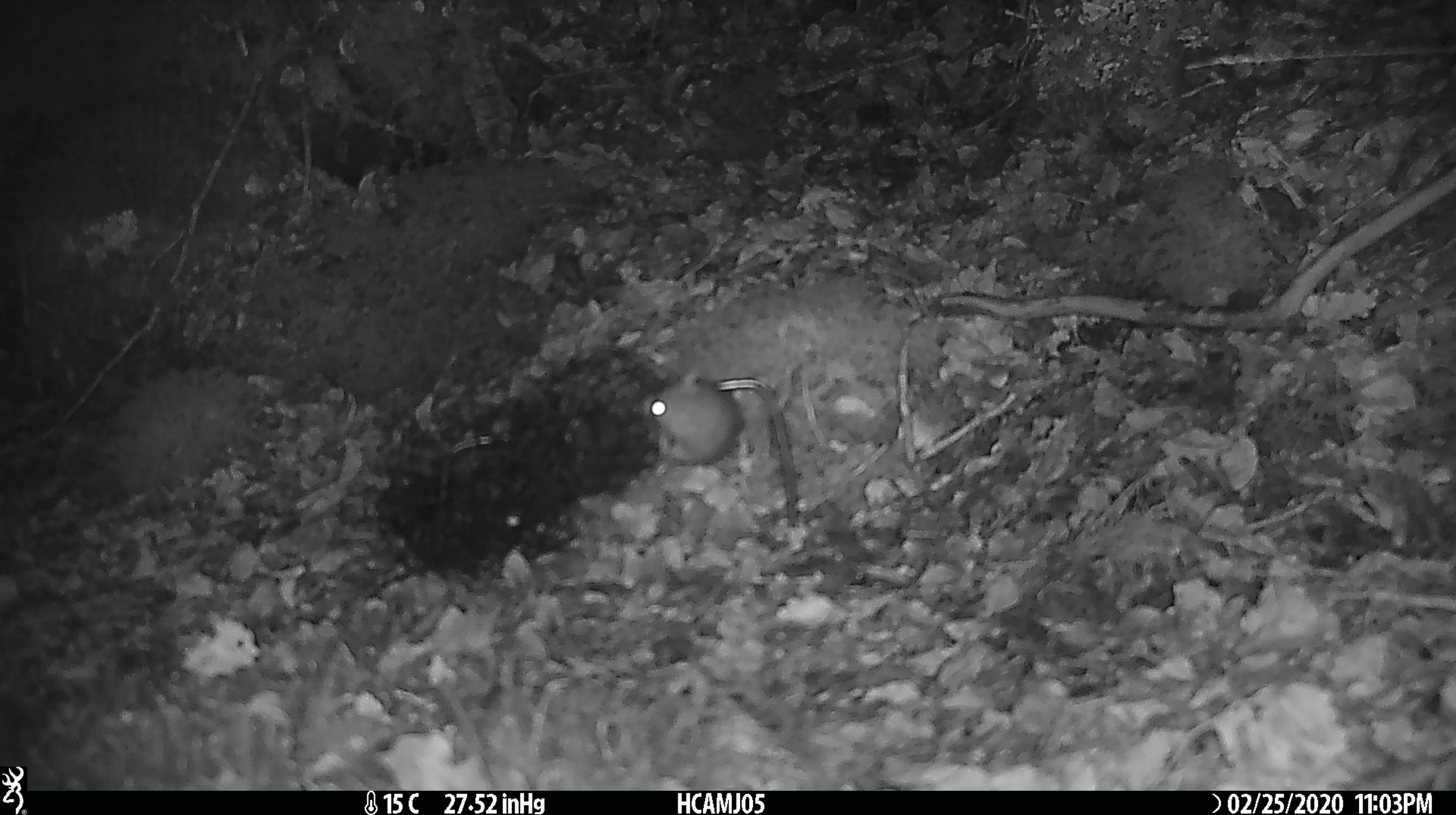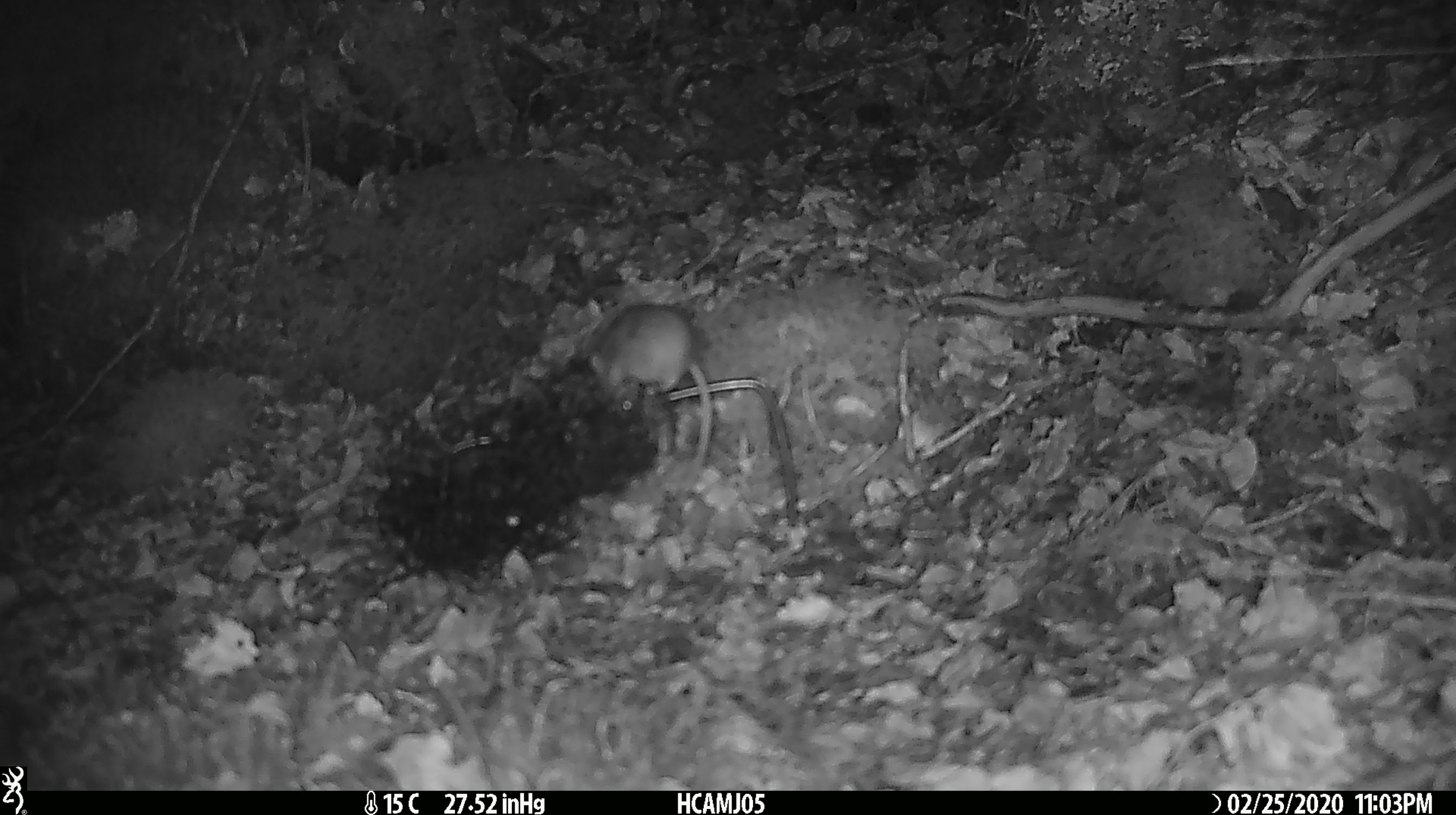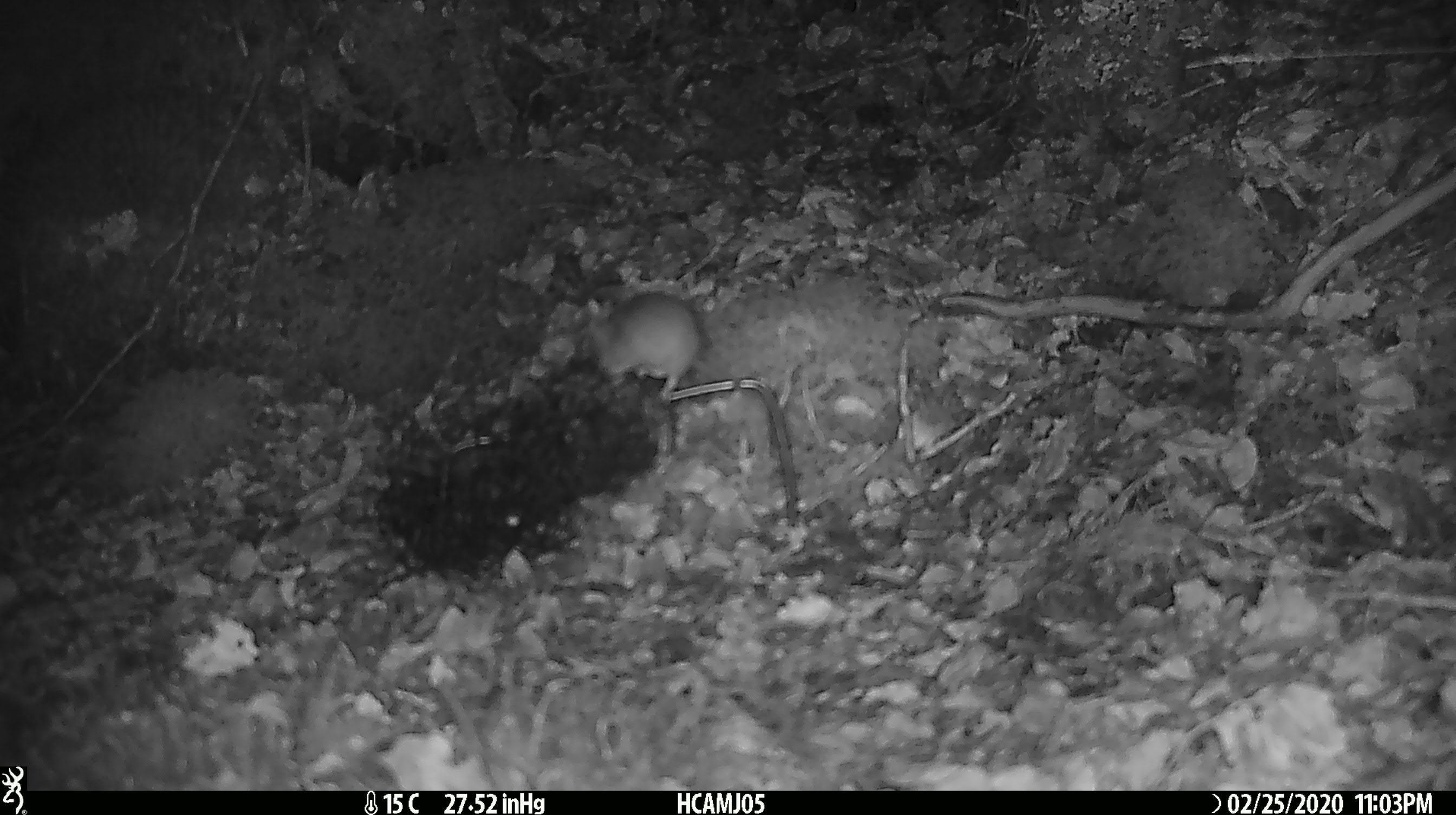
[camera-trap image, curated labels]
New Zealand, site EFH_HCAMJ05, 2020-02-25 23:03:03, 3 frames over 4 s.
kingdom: Animalia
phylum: Chordata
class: Mammalia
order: Rodentia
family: Muridae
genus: Mus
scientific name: Mus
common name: mouse